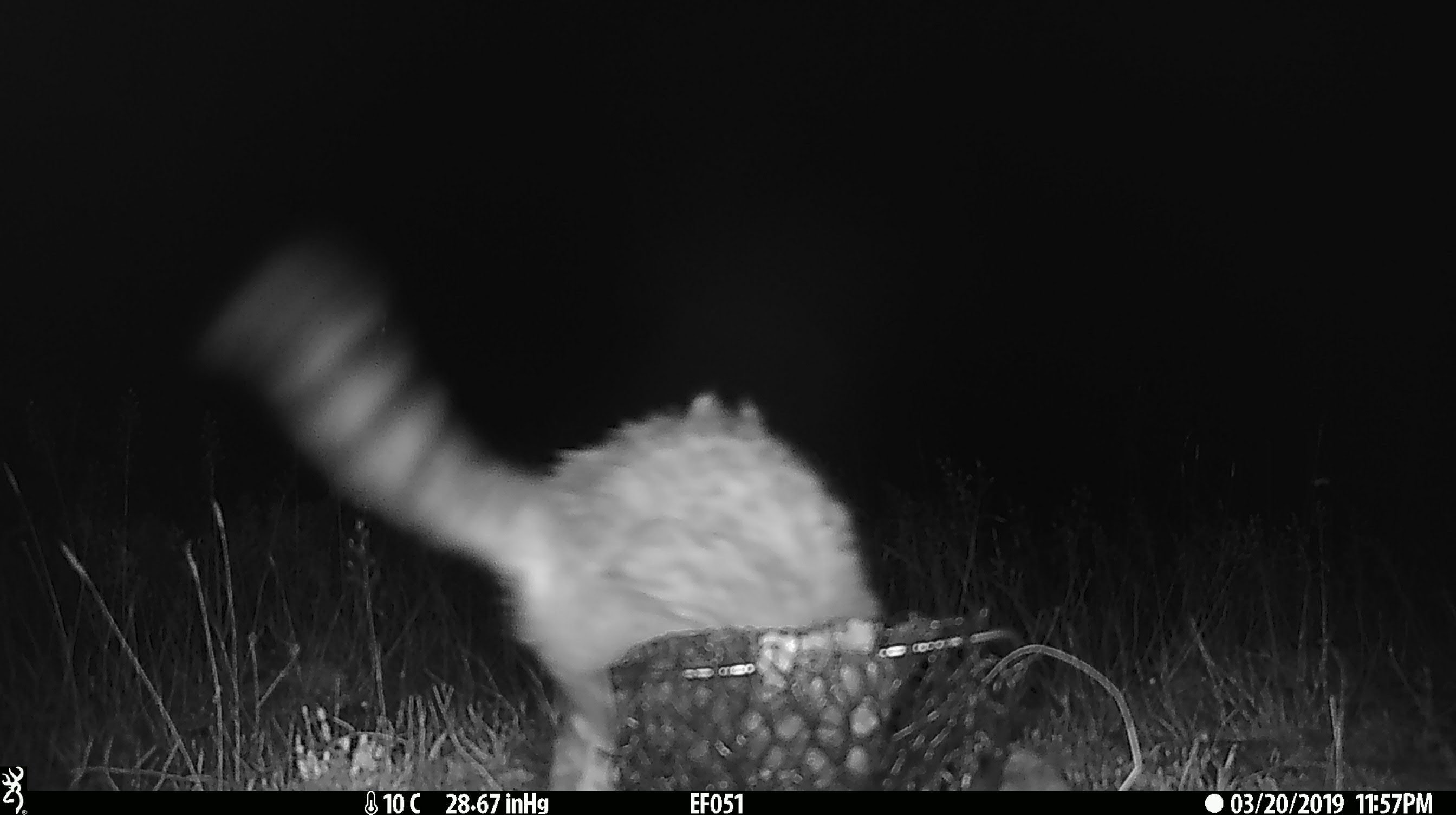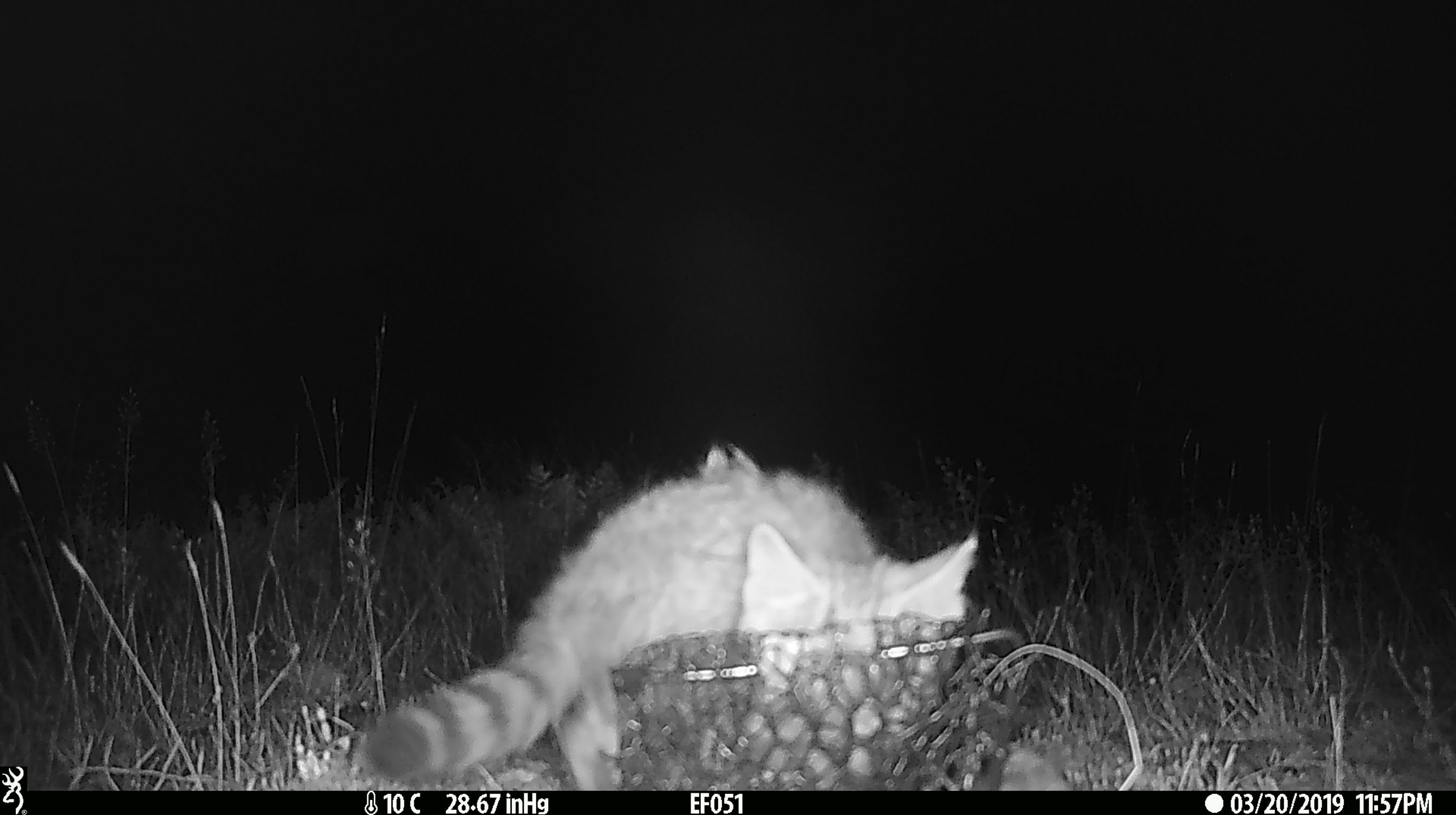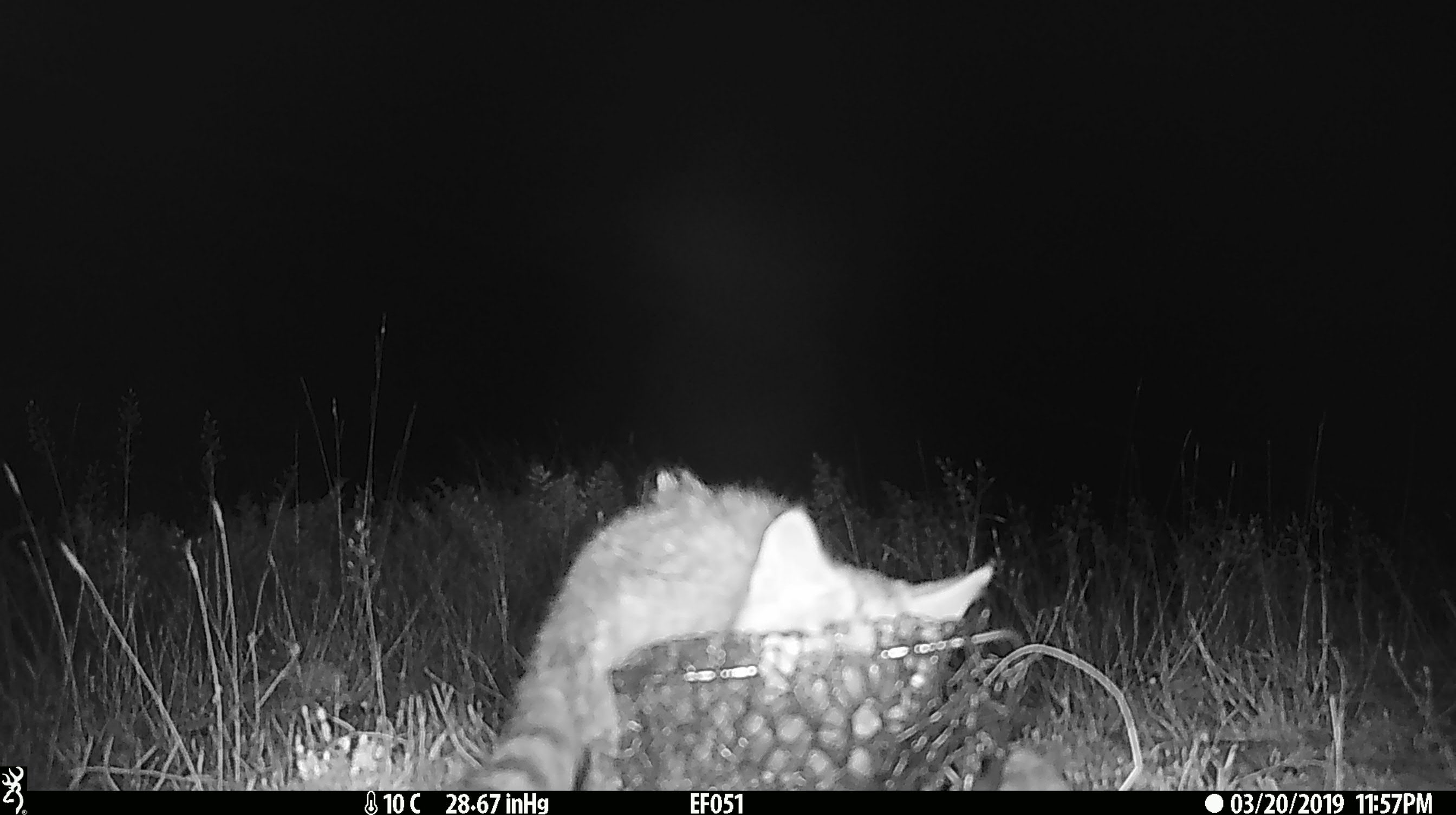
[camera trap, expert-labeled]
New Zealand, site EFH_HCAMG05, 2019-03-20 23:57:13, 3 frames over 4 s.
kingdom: Animalia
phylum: Chordata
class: Mammalia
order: Carnivora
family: Felidae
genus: Felis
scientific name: Felis catus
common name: domestic cat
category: cat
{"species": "cat (domestic cat) (Felis catus)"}